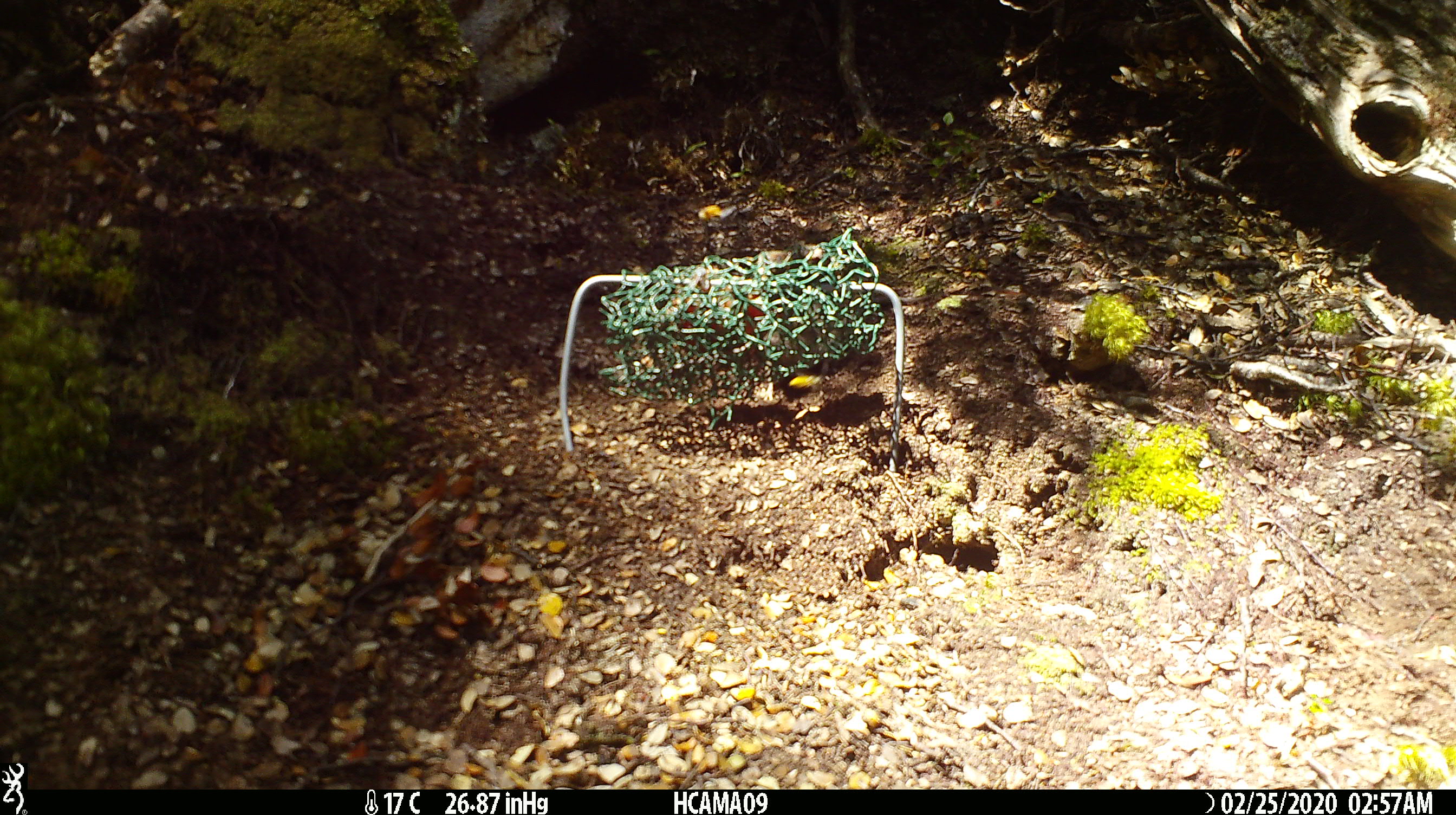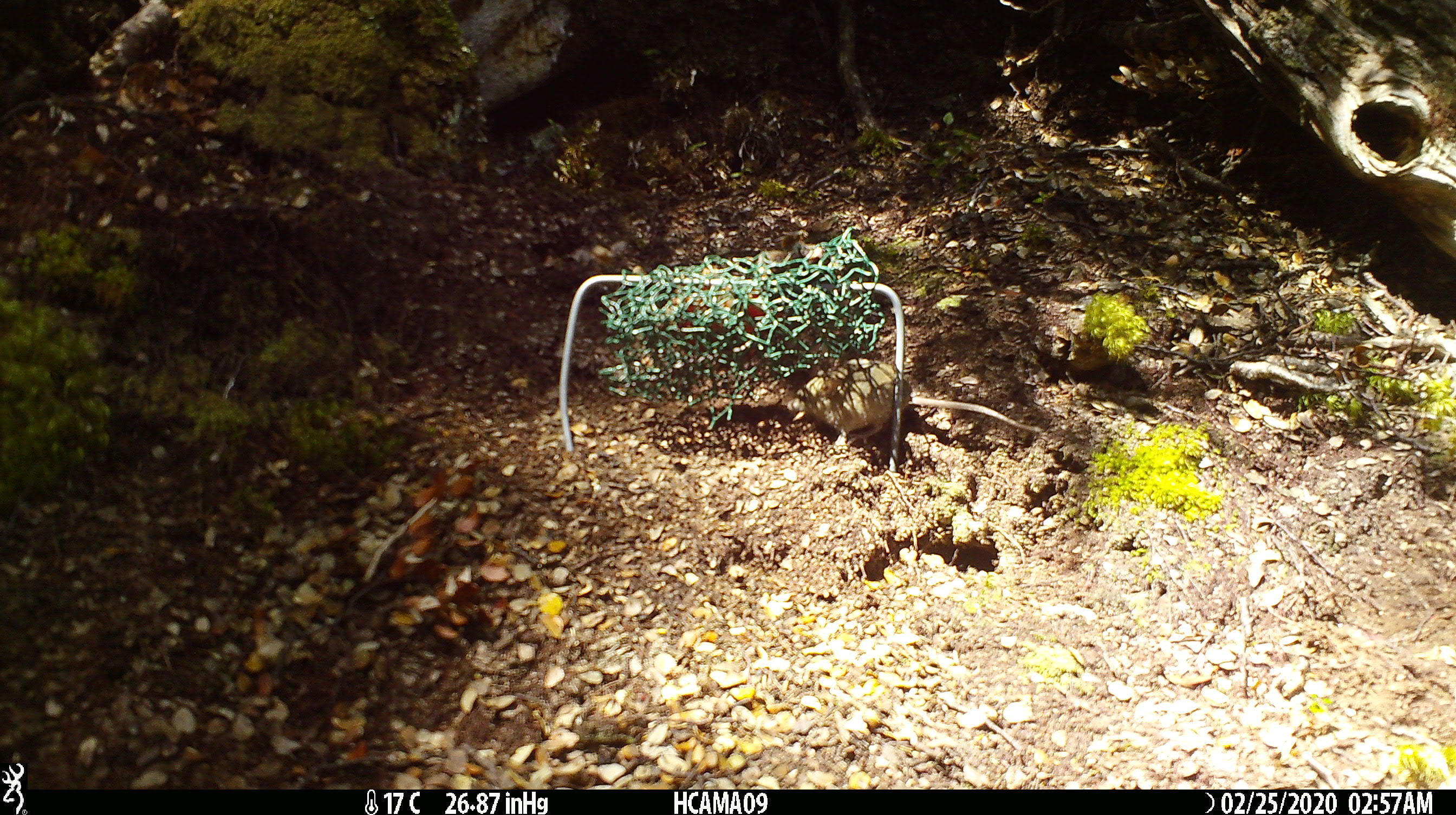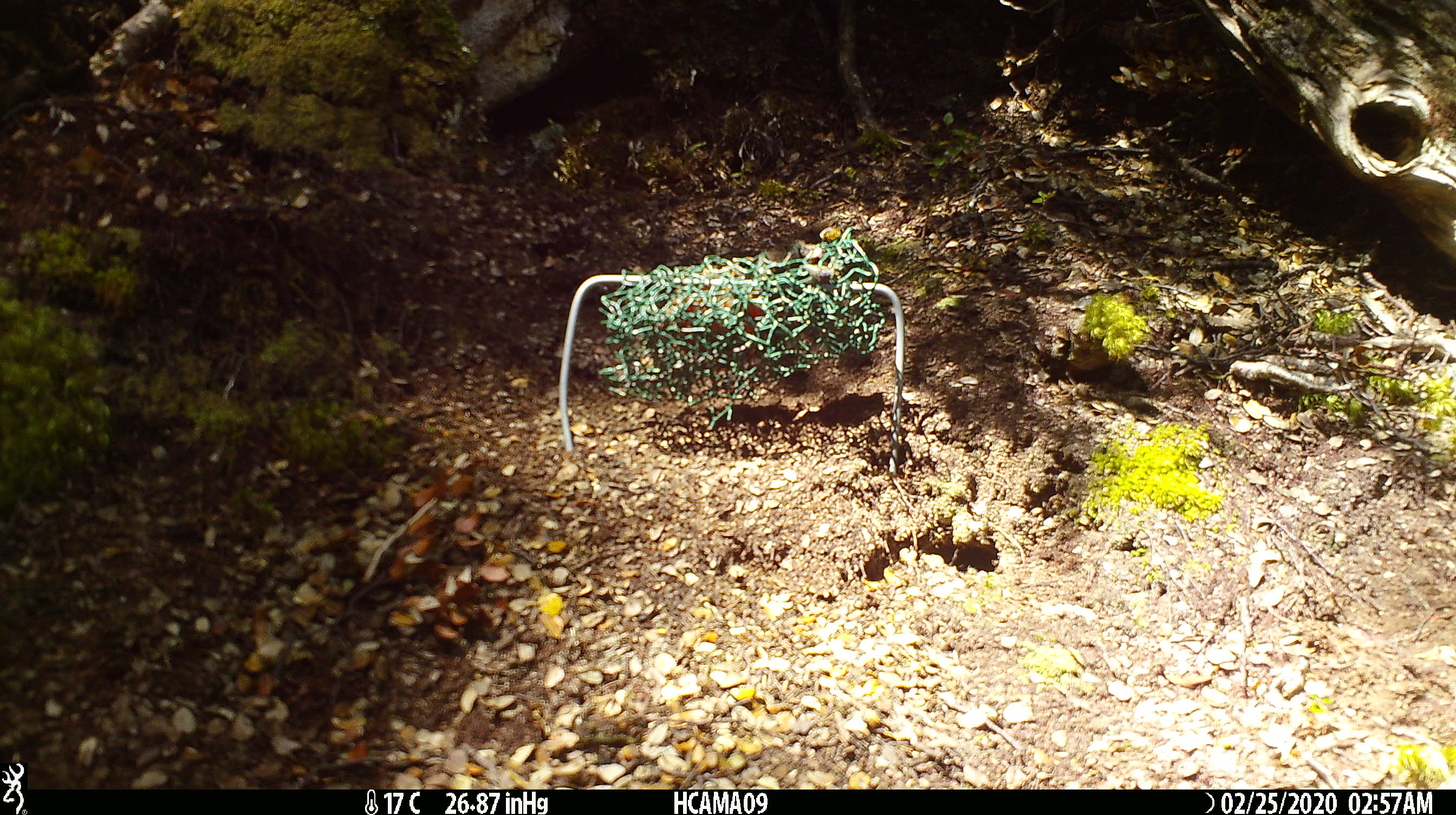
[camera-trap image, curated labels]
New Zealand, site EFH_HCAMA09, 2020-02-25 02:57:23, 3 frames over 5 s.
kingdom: Animalia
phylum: Chordata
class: Mammalia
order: Rodentia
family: Muridae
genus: Mus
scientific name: Mus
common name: mouse